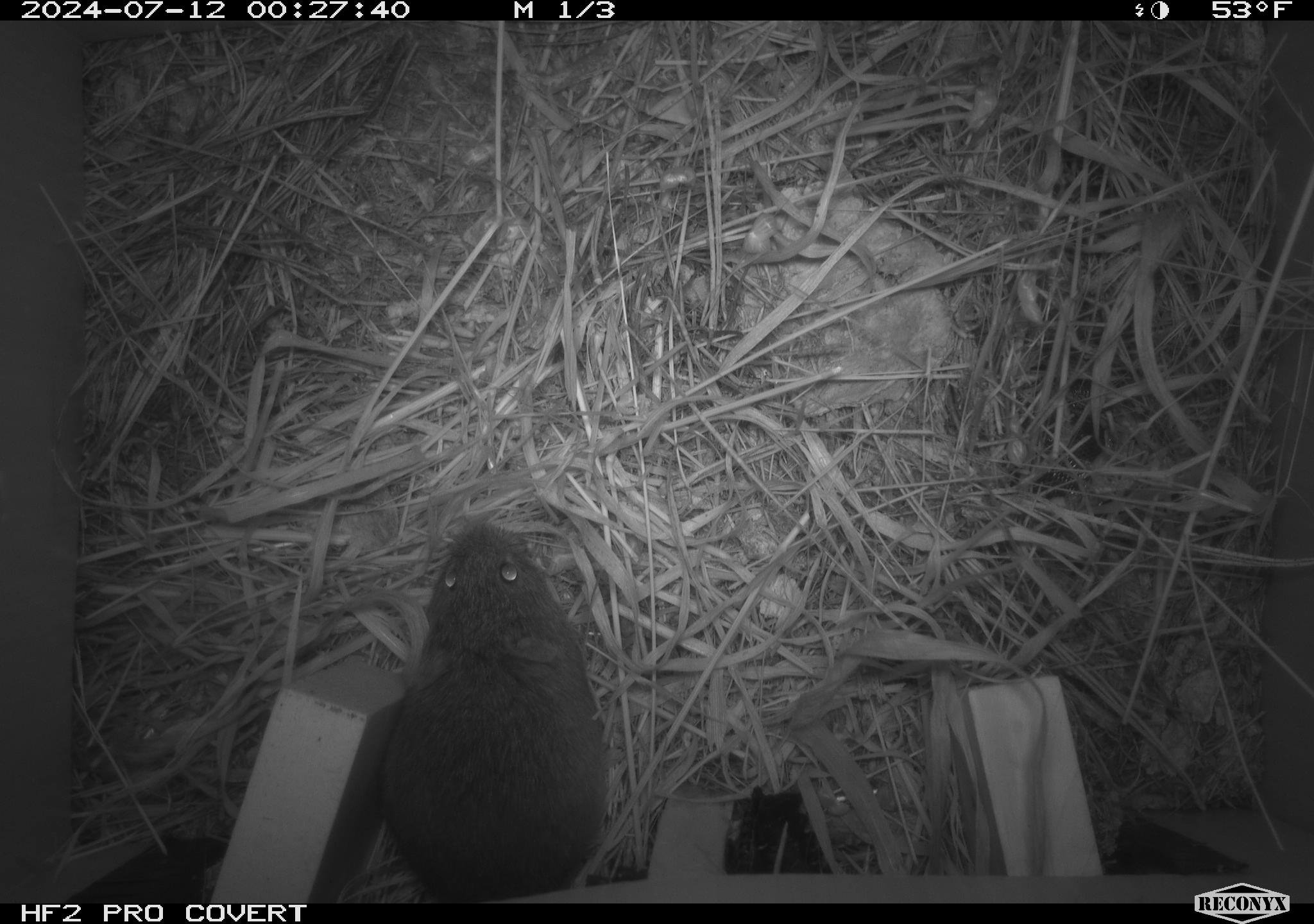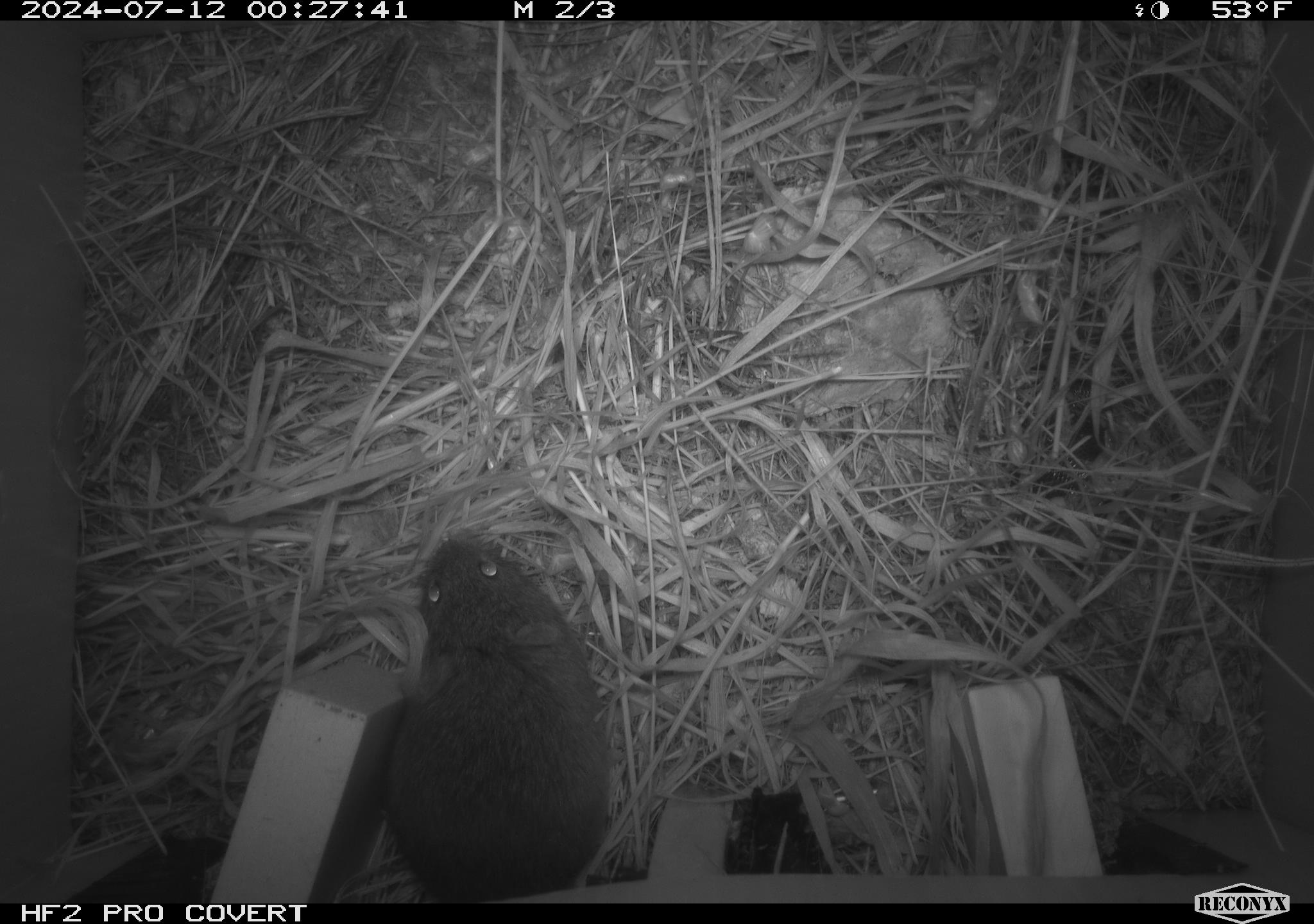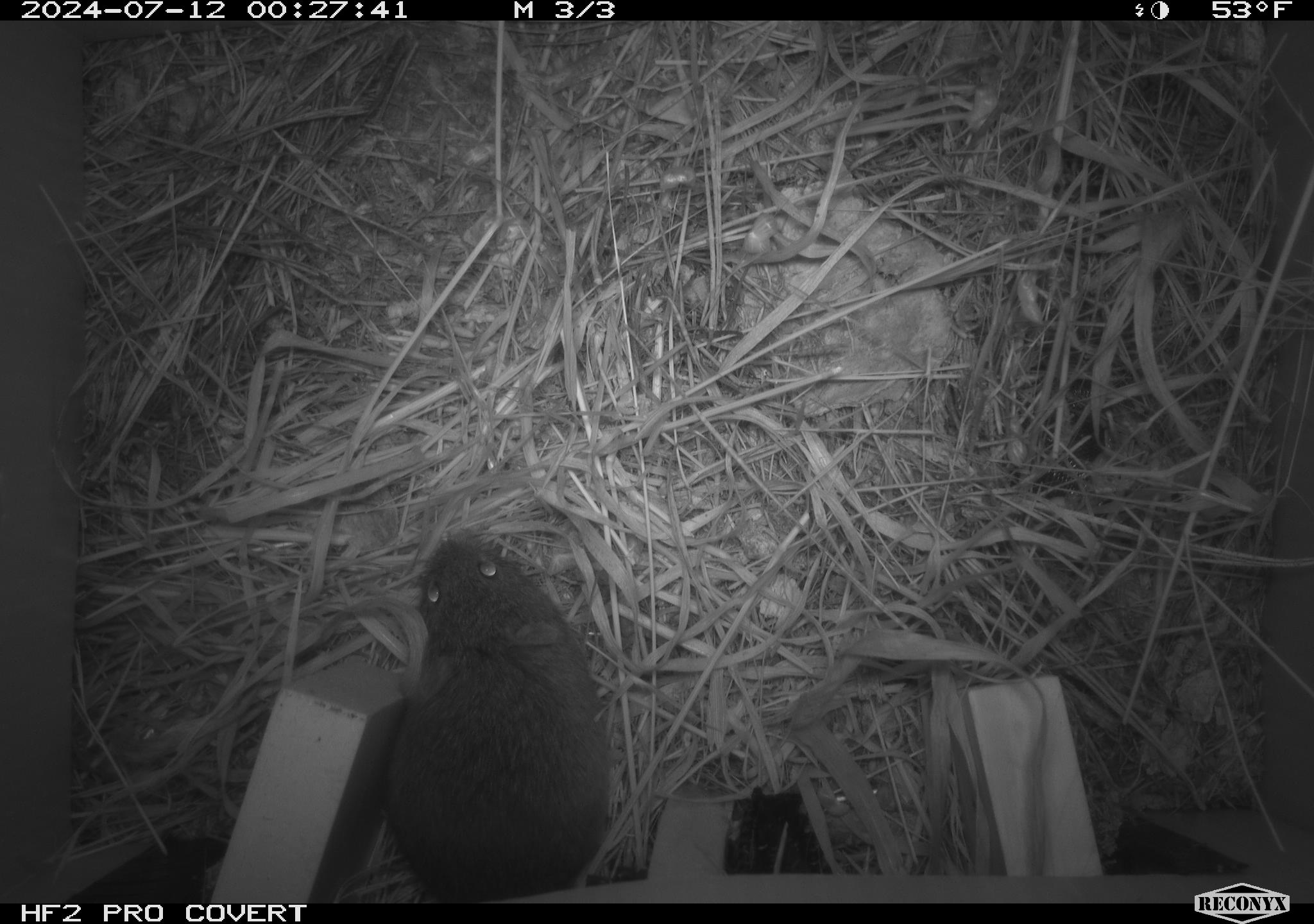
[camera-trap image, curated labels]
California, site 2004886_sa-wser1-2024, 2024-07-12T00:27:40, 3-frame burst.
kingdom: Animalia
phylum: Chordata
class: Mammalia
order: Rodentia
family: Cricetidae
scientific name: Arvicolinae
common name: voles, lemmings, and muskrats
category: arvicolinae subfamily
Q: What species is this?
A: Arvicolinae subfamily (voles, lemmings, and muskrats) (Arvicolinae).